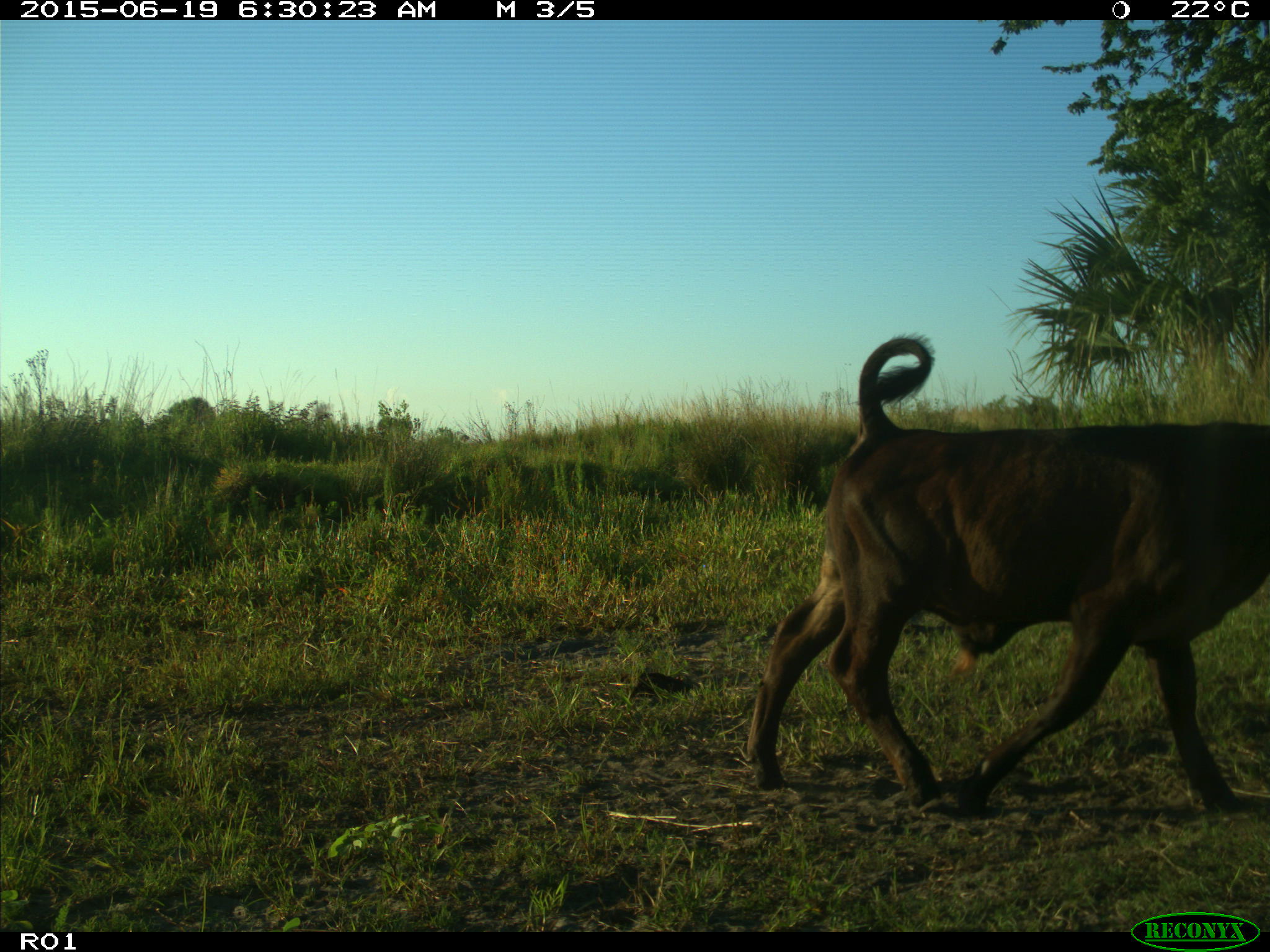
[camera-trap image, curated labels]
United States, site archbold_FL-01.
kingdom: Animalia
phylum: Chordata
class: Mammalia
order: Artiodactyla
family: Bovidae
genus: Bos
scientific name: Bos taurus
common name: domestic cow